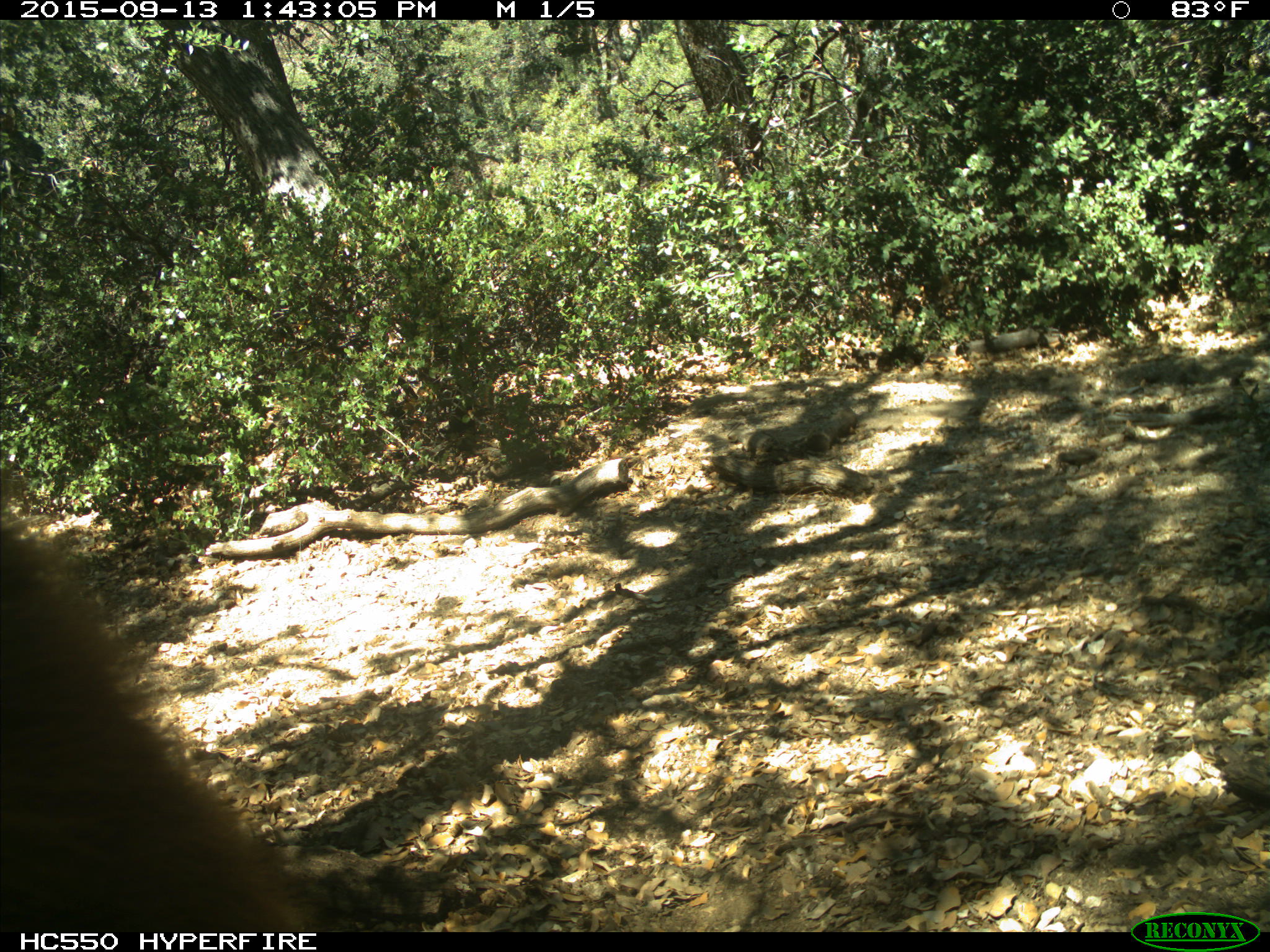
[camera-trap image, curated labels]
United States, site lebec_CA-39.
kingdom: Animalia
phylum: Chordata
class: Mammalia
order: Carnivora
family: Ursidae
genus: Ursus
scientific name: Ursus americanus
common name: american black bear